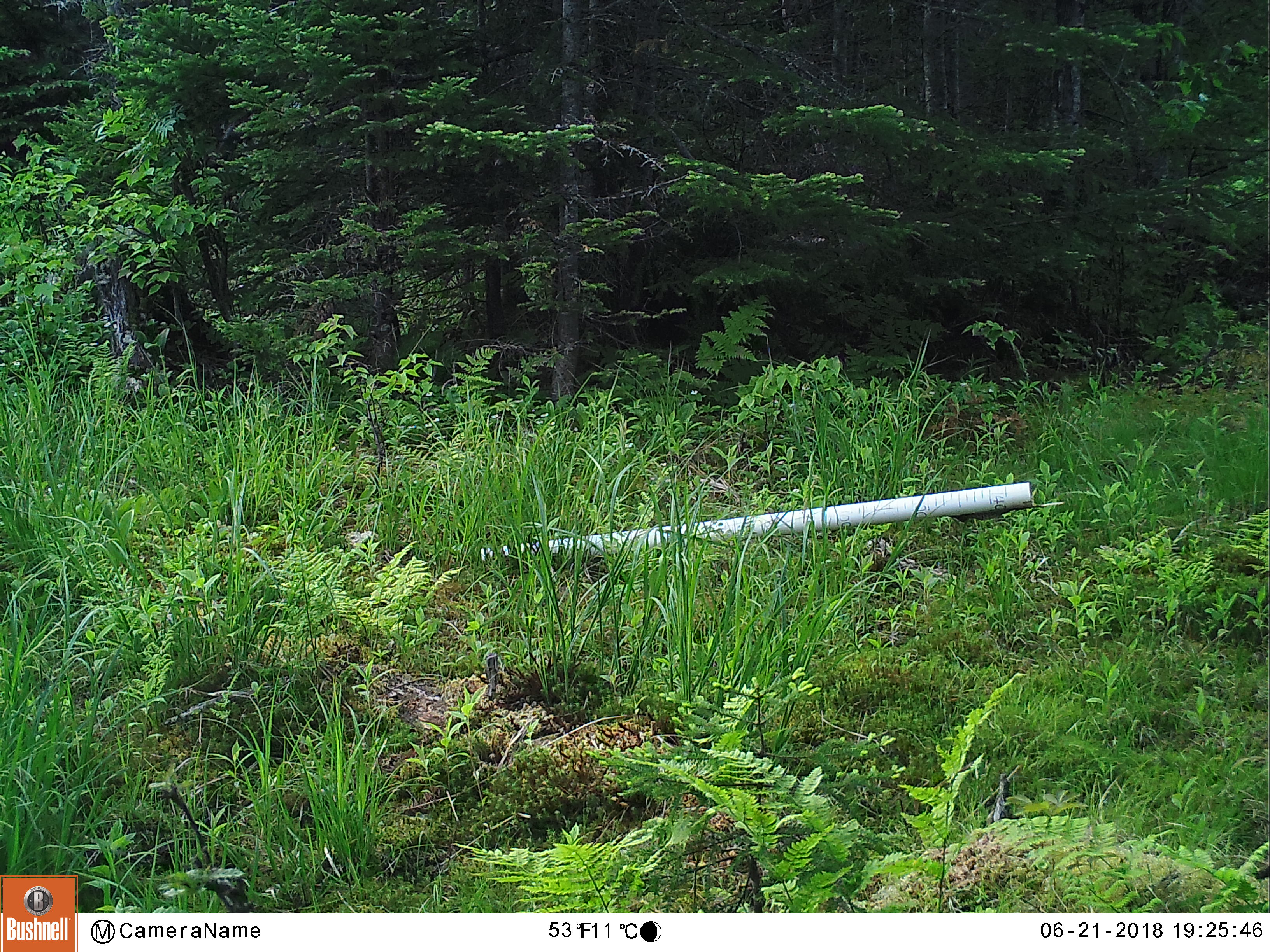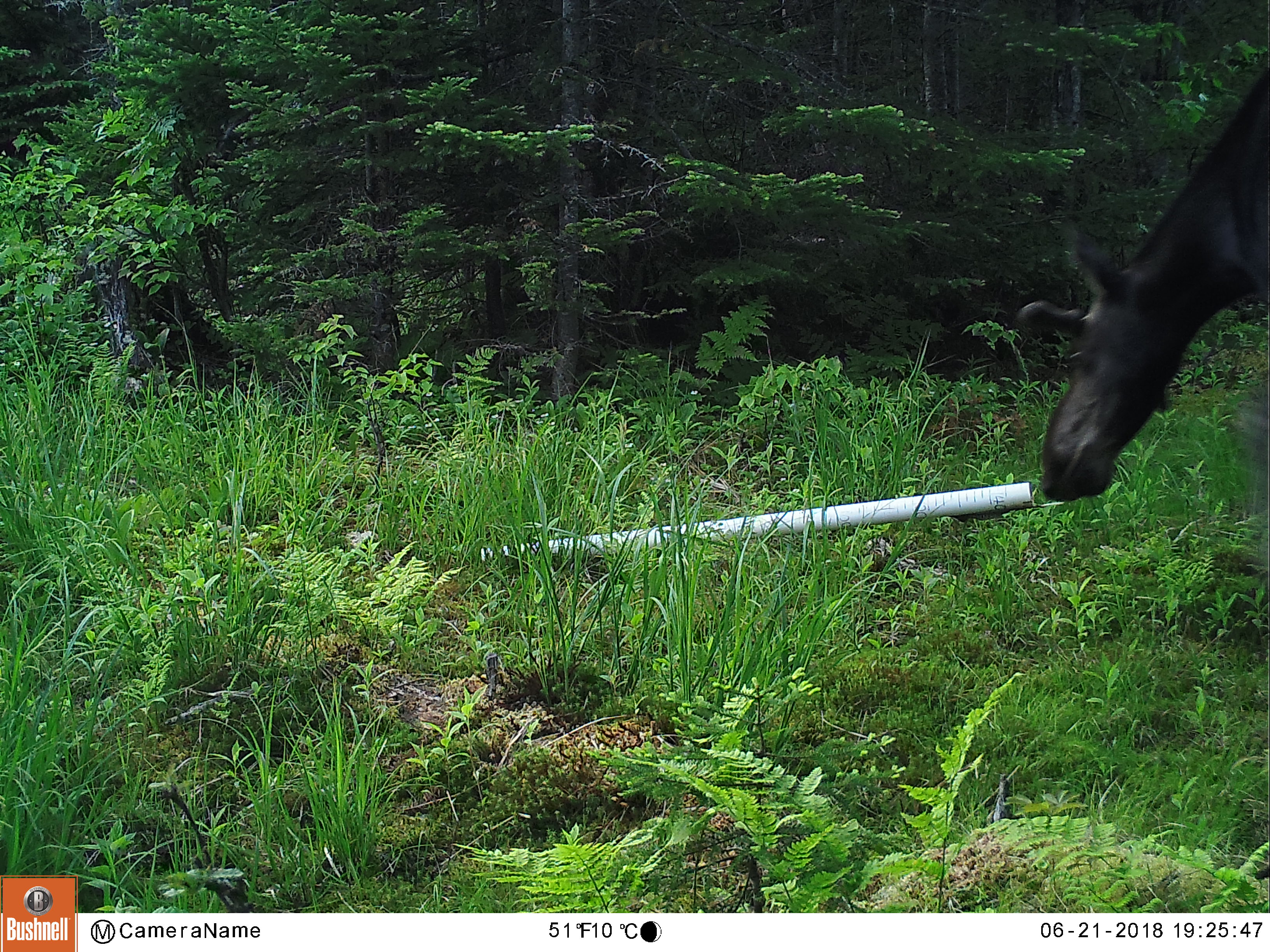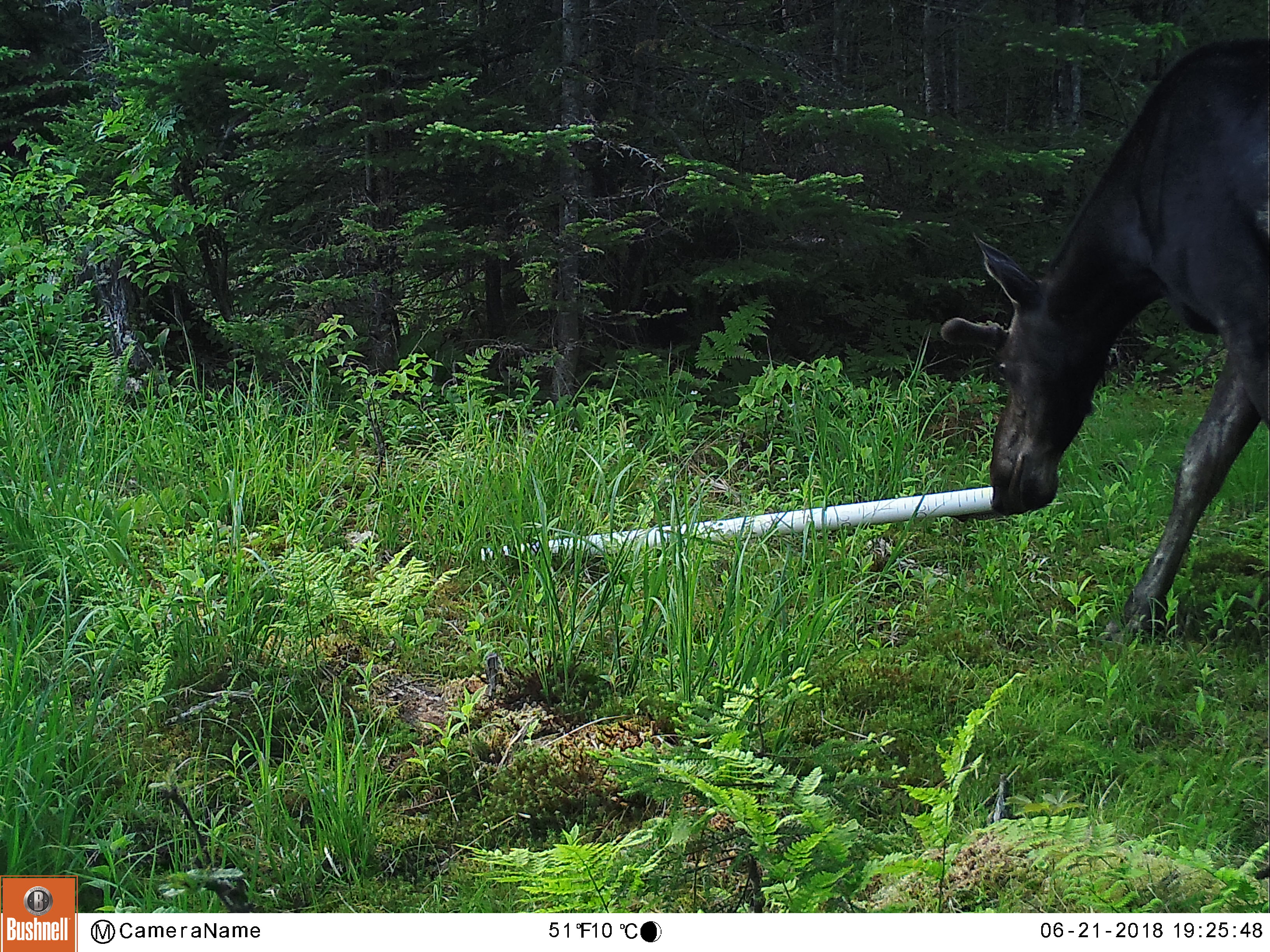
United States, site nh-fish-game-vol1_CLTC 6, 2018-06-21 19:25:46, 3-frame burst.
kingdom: Animalia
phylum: Chordata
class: Mammalia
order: Artiodactyla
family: Cervidae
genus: Alces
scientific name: Alces alces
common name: moose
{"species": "moose (Alces alces)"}